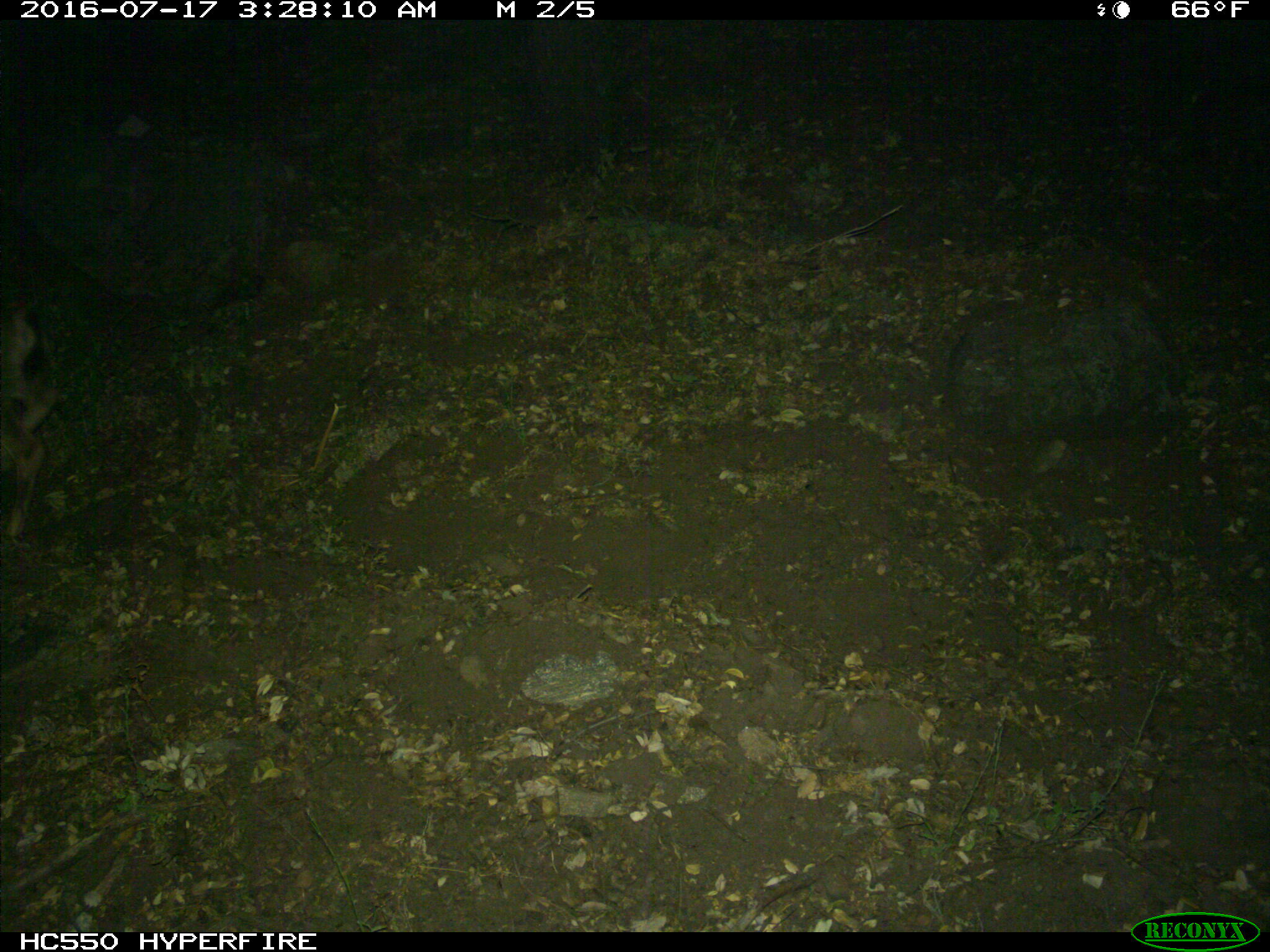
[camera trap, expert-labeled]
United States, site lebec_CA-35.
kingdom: Animalia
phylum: Chordata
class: Mammalia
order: Artiodactyla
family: Cervidae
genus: Odocoileus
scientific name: Odocoileus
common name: deer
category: unidentified deer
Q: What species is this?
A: Unidentified deer (deer) (Odocoileus).